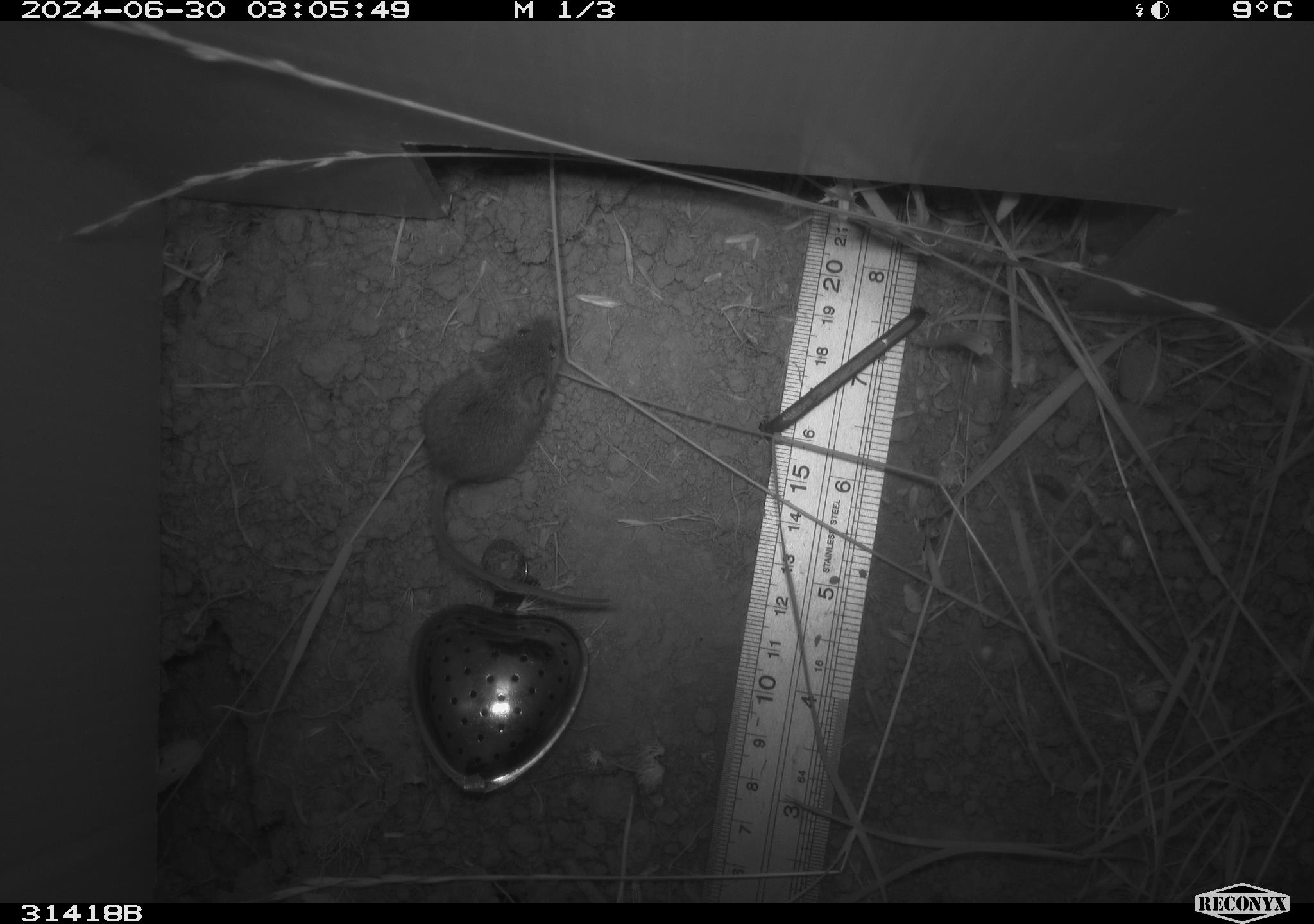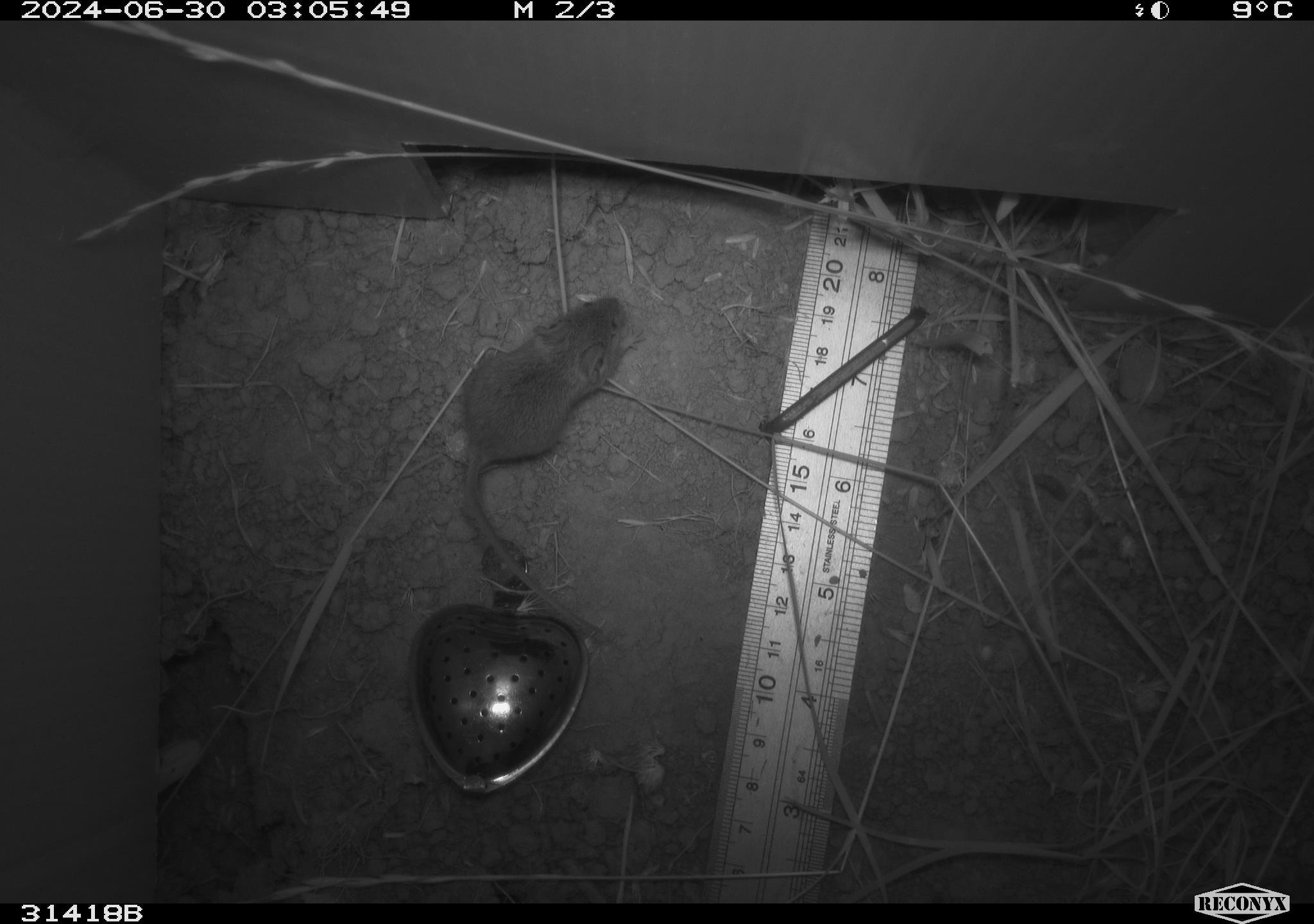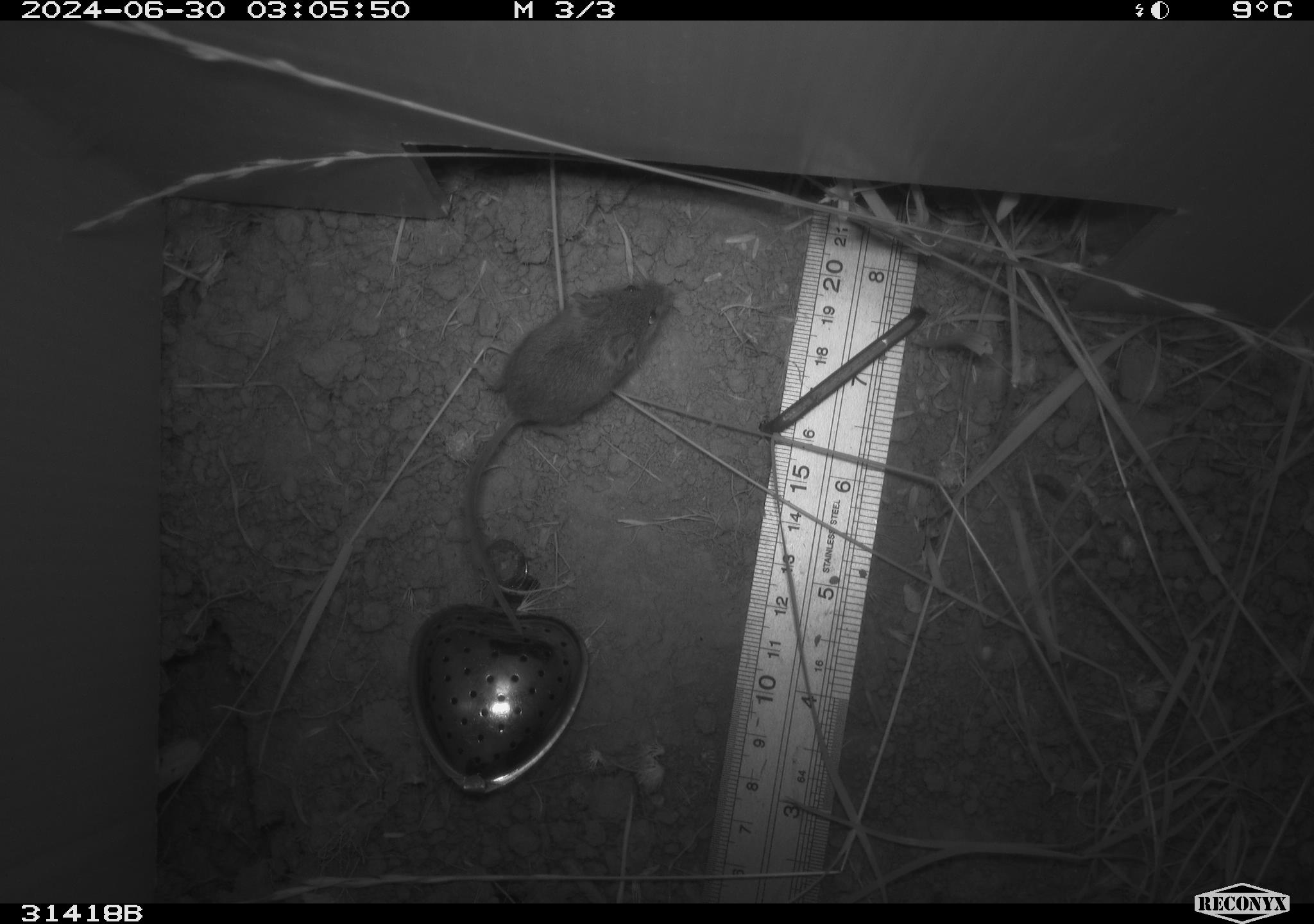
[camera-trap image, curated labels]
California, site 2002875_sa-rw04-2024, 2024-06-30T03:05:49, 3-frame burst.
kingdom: Animalia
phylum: Chordata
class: Mammalia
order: Rodentia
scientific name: Rodentia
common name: mouse species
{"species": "mouse species (Rodentia)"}